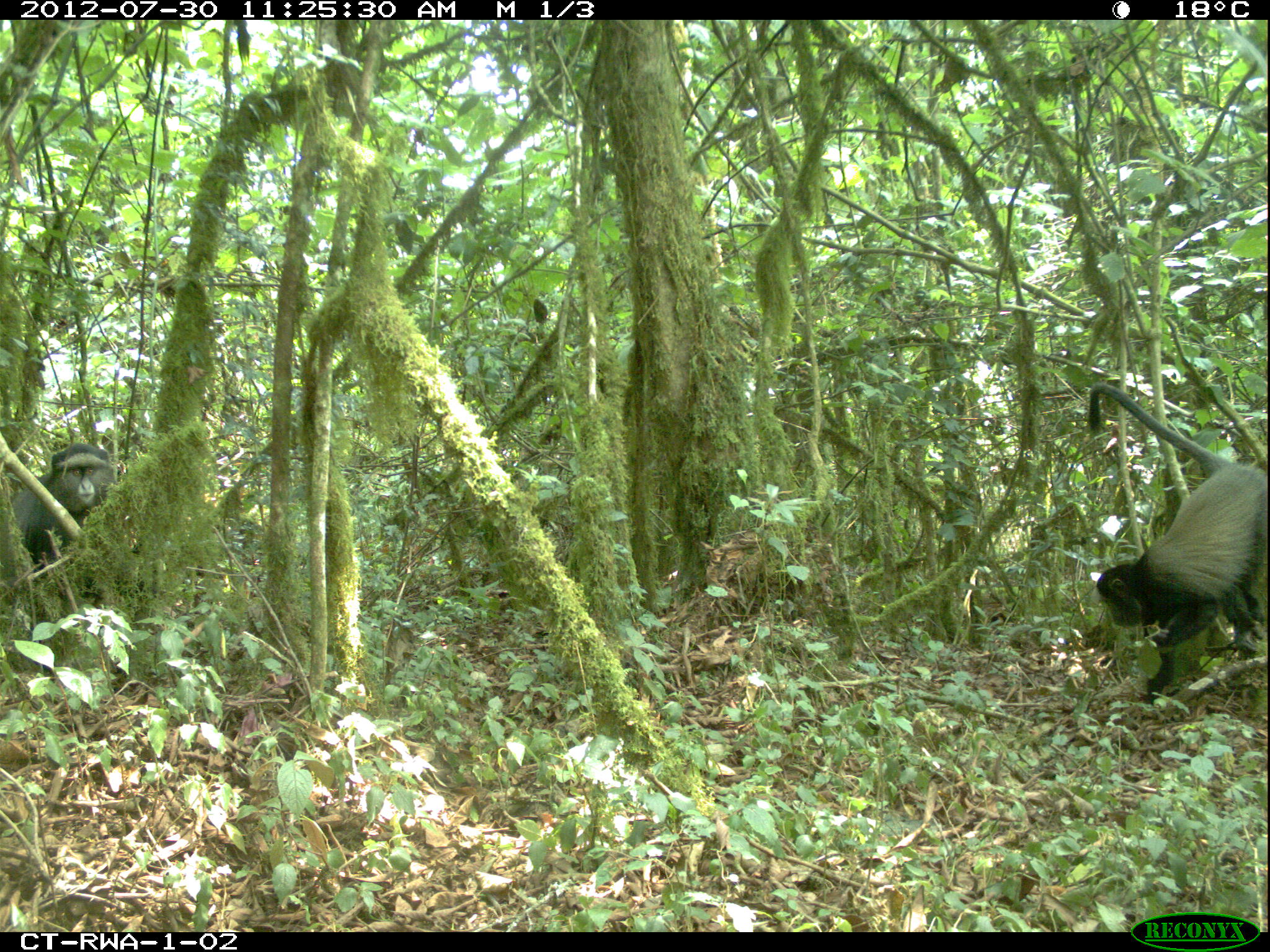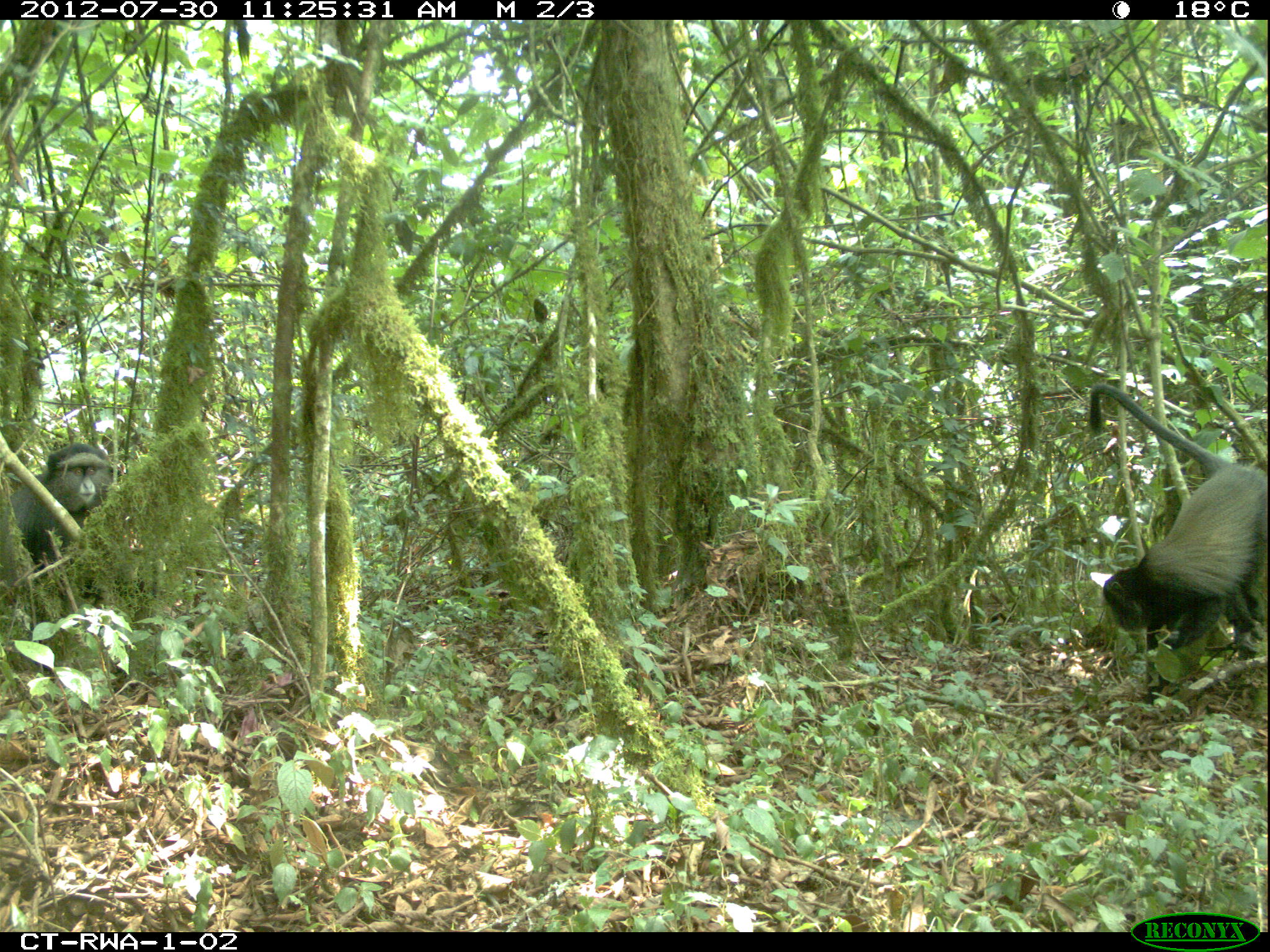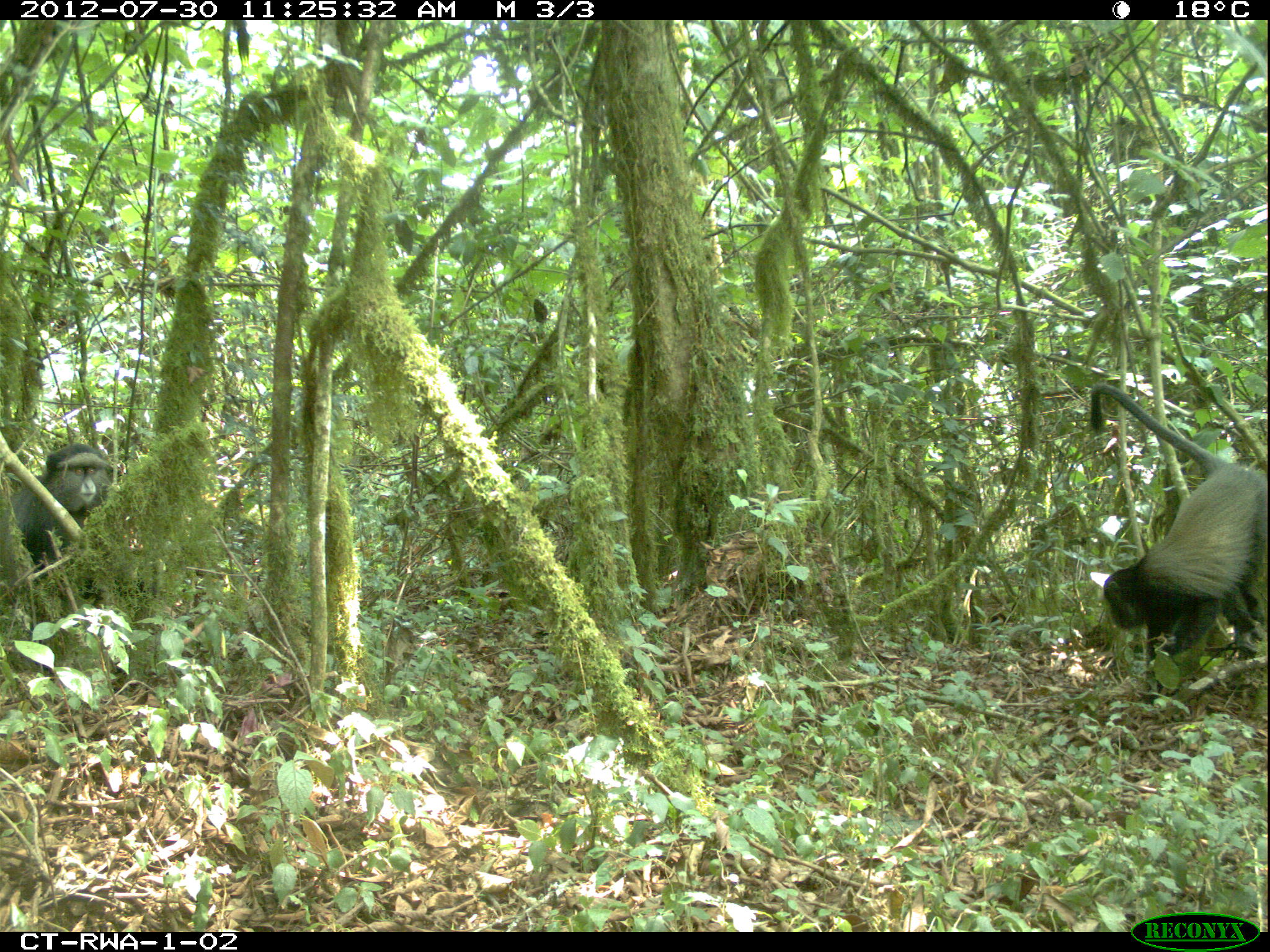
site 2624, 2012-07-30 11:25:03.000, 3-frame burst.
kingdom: Animalia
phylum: Chordata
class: Mammalia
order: Primates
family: Cercopithecidae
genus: Cercopithecus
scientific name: Cercopithecus mitis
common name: blue monkey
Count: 2.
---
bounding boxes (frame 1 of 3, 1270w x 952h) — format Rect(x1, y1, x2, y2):
cercopithecus mitis: Rect(1086, 382, 1268, 705); Rect(9, 443, 154, 603)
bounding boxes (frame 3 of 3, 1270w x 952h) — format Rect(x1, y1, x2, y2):
cercopithecus mitis: Rect(1088, 383, 1267, 705); Rect(0, 442, 144, 597)